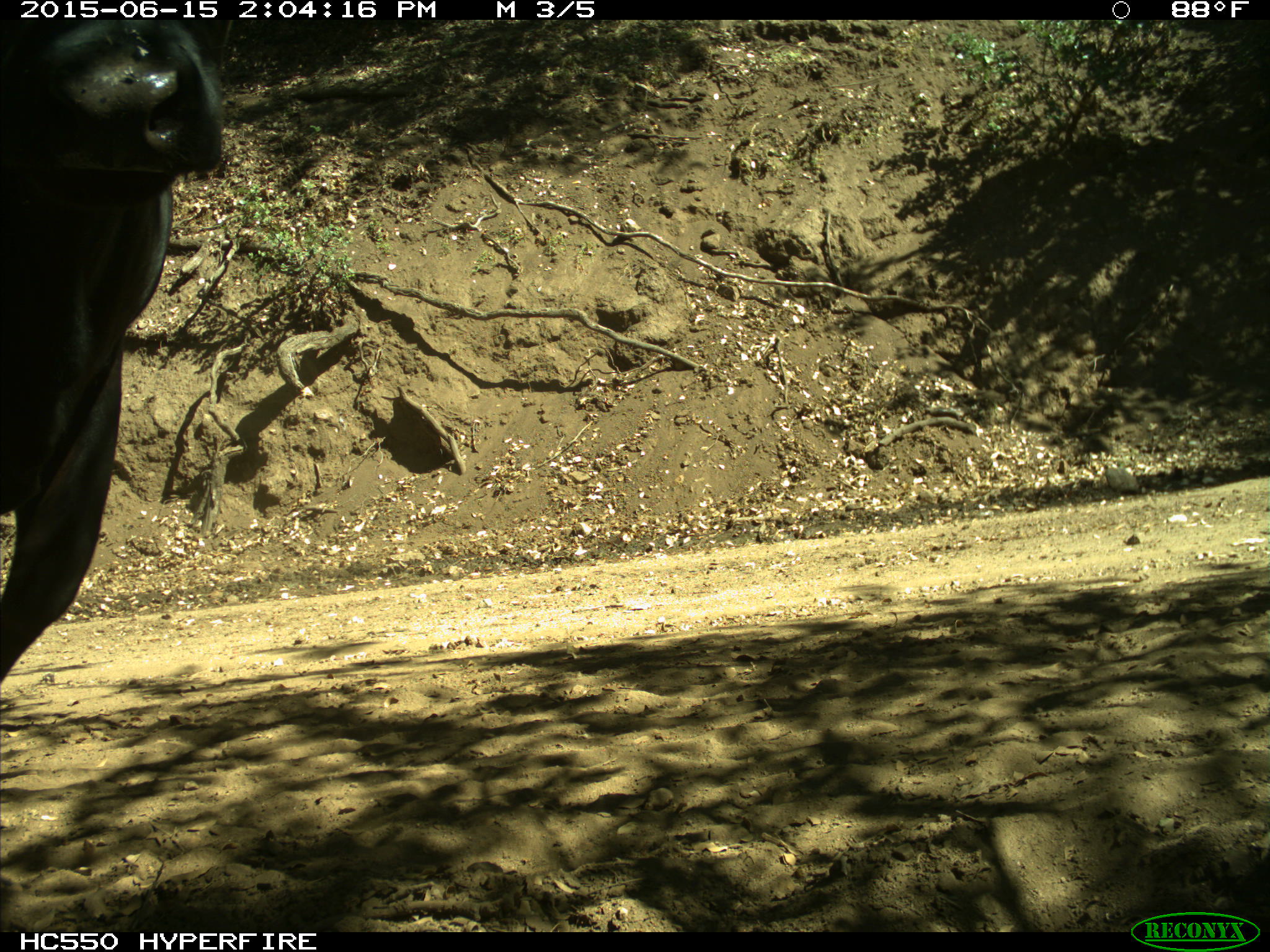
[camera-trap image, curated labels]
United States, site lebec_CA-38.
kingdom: Animalia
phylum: Chordata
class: Mammalia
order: Artiodactyla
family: Bovidae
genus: Bos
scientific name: Bos taurus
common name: domestic cow